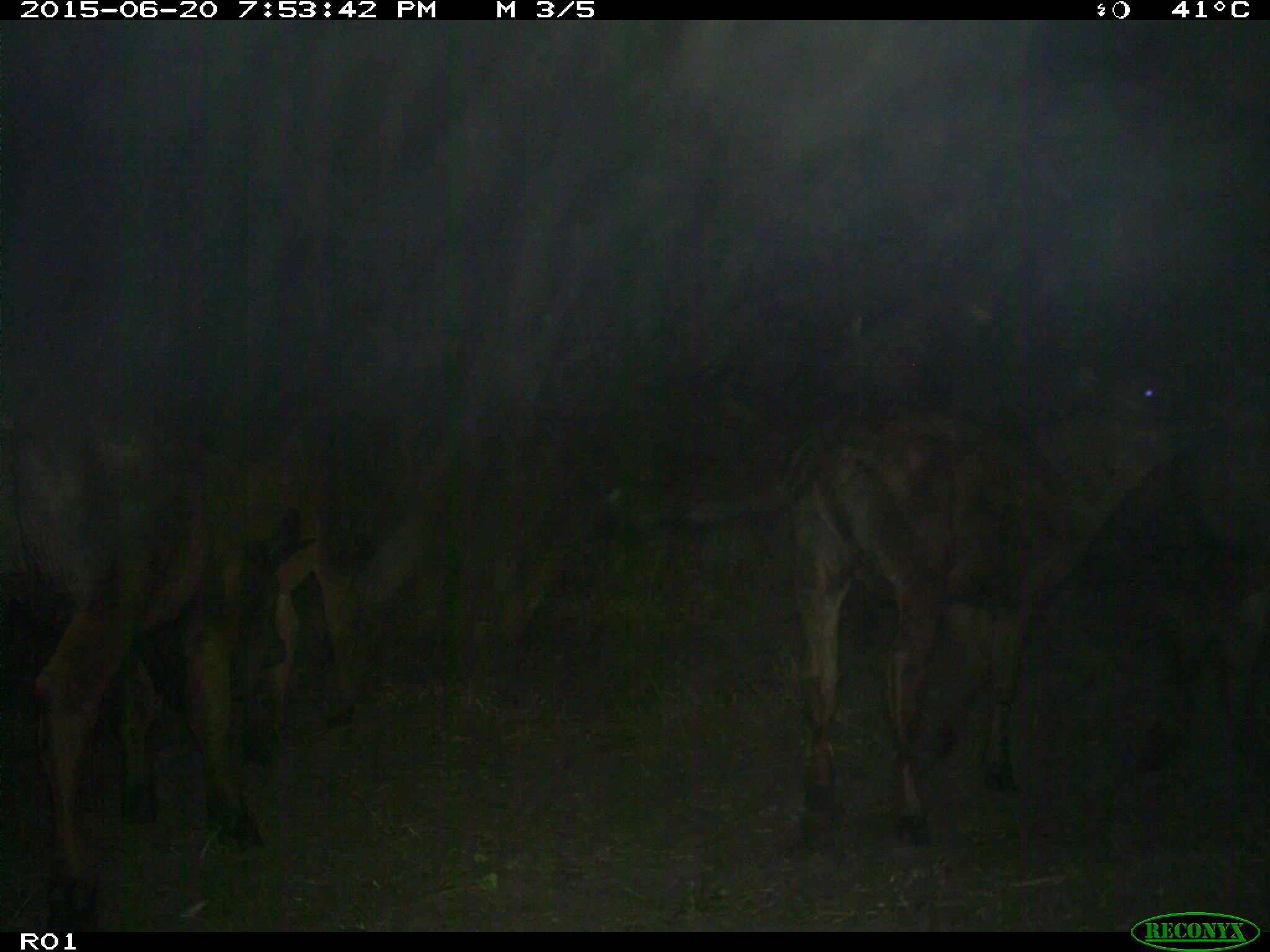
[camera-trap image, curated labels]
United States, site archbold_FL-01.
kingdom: Animalia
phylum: Chordata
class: Mammalia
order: Artiodactyla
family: Bovidae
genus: Bos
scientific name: Bos taurus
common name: domestic cow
Bos taurus (domestic cow).